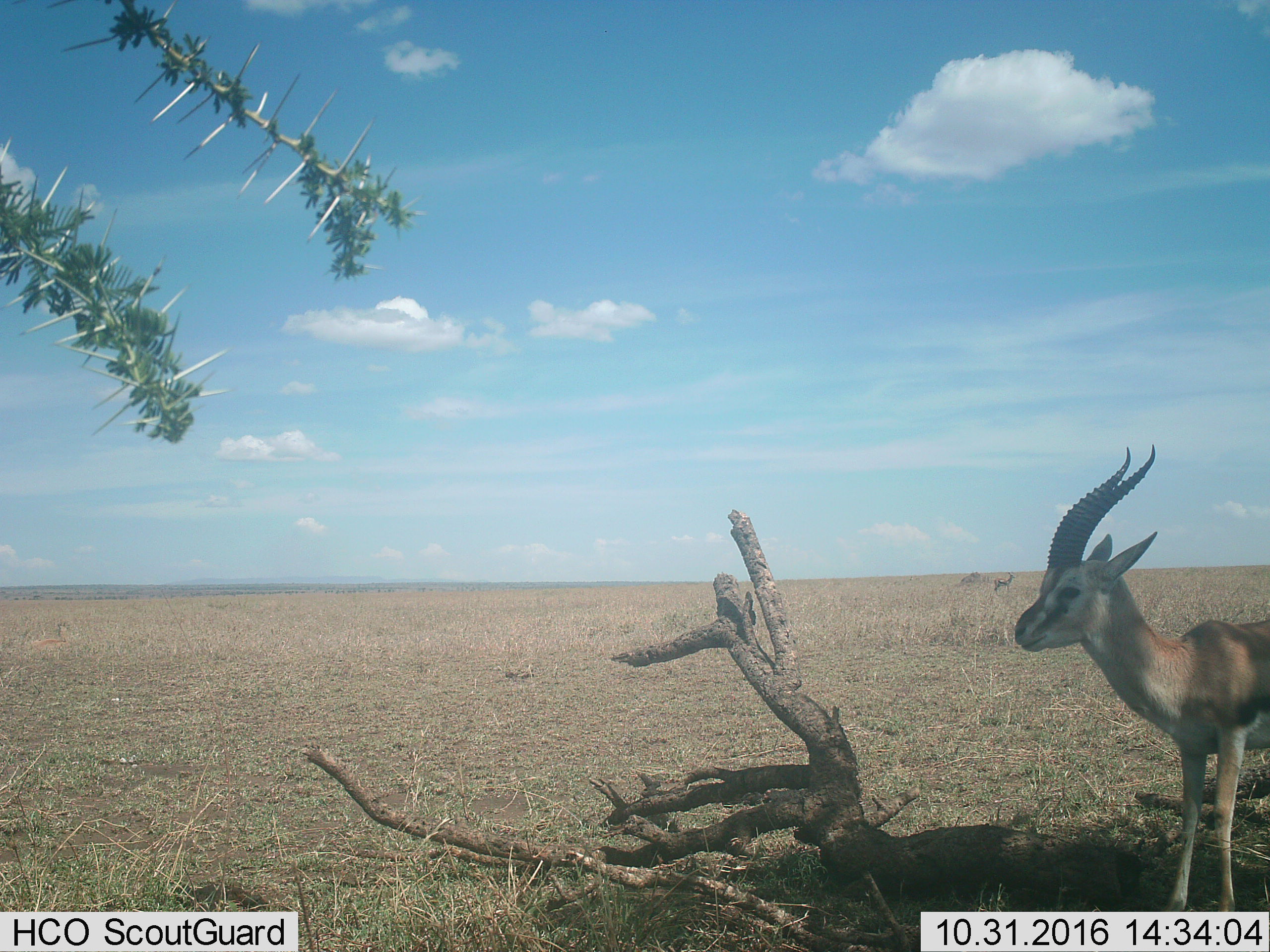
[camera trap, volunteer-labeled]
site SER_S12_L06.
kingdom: Animalia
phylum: Chordata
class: Mammalia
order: Artiodactyla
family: Bovidae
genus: Eudorcas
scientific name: Eudorcas thomsonii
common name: thomson's gazelle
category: gazellethomsons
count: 1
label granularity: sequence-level